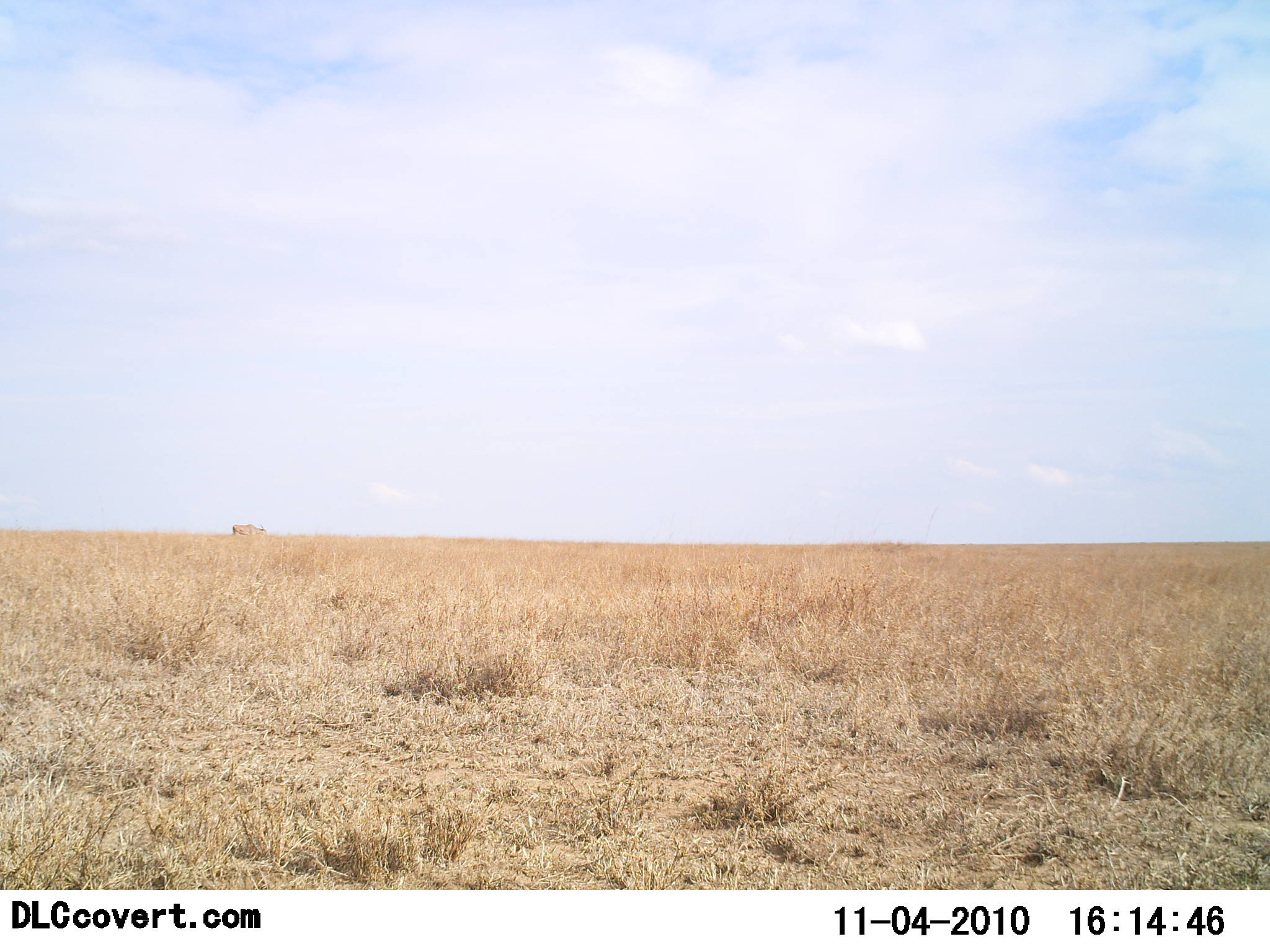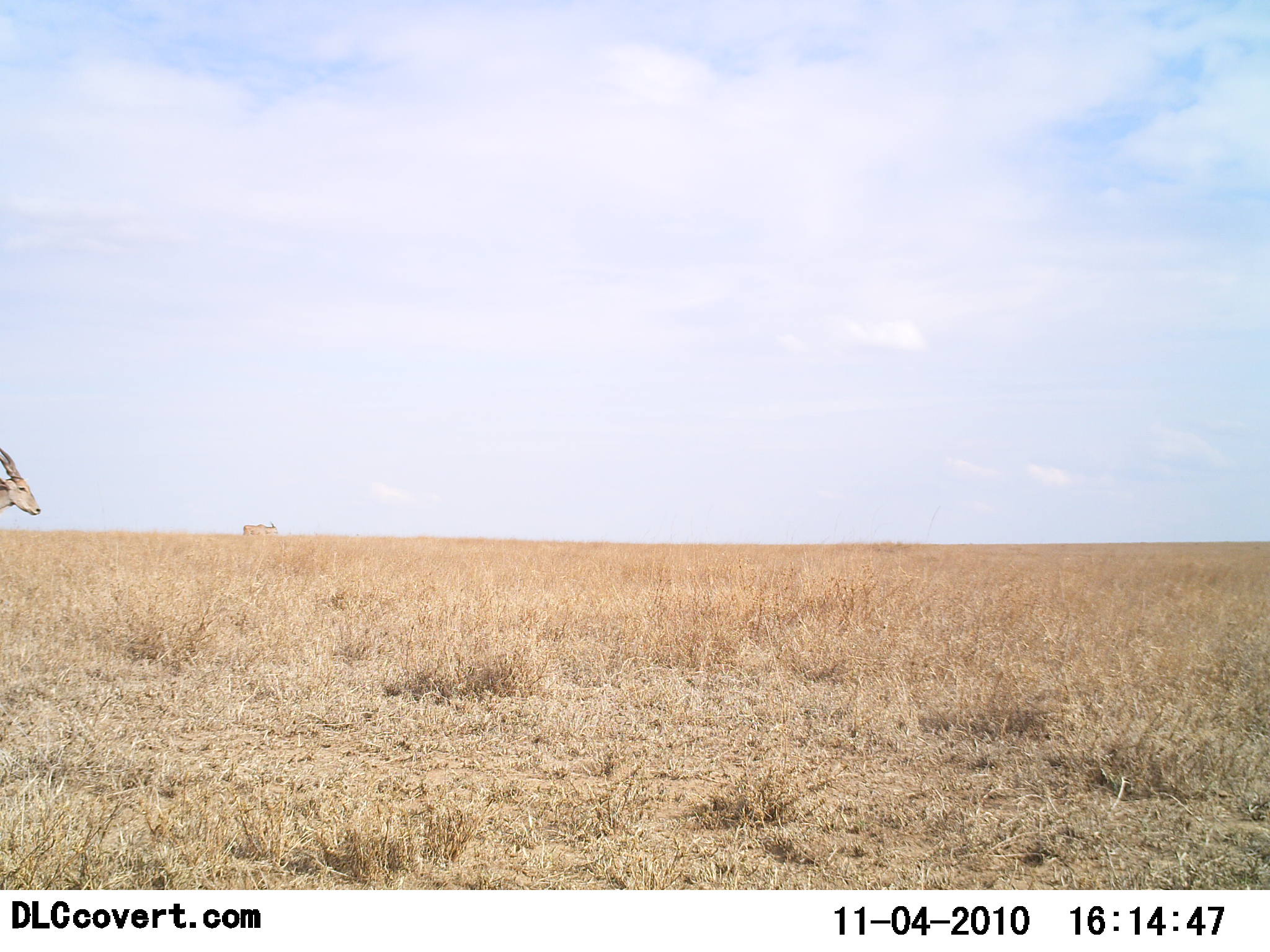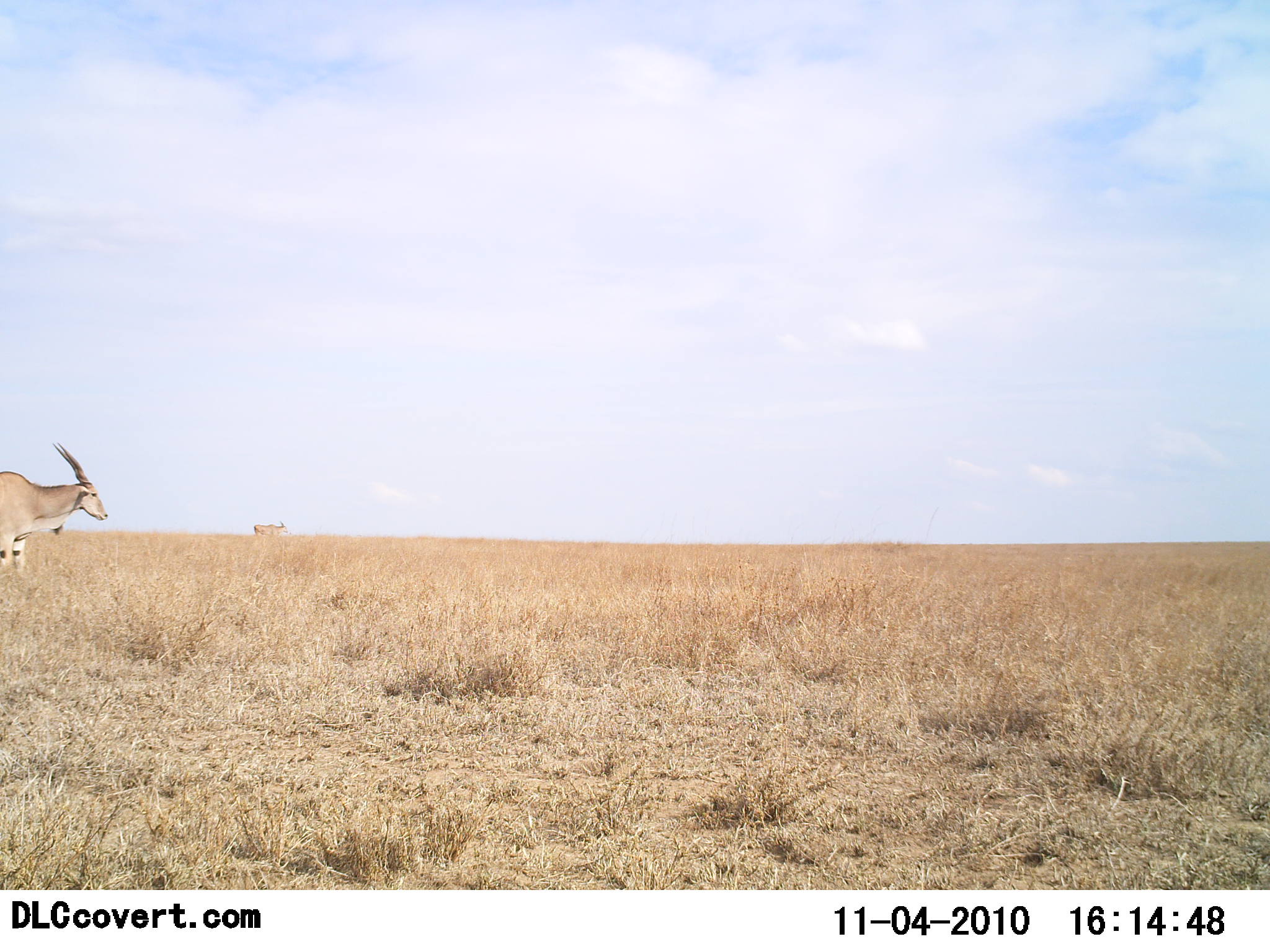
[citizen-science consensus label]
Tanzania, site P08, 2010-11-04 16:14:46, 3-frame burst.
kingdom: Animalia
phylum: Chordata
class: Mammalia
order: Artiodactyla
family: Bovidae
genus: Tragelaphus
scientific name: Tragelaphus oryx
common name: eland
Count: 2.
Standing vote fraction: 0%.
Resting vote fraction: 0%.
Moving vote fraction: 100%.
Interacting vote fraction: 0%.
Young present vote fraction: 0%.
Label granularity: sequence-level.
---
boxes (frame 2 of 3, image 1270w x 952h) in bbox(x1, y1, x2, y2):
animal: bbox(0, 446, 40, 516)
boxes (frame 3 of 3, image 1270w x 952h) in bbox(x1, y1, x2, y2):
animal: bbox(0, 441, 109, 578)